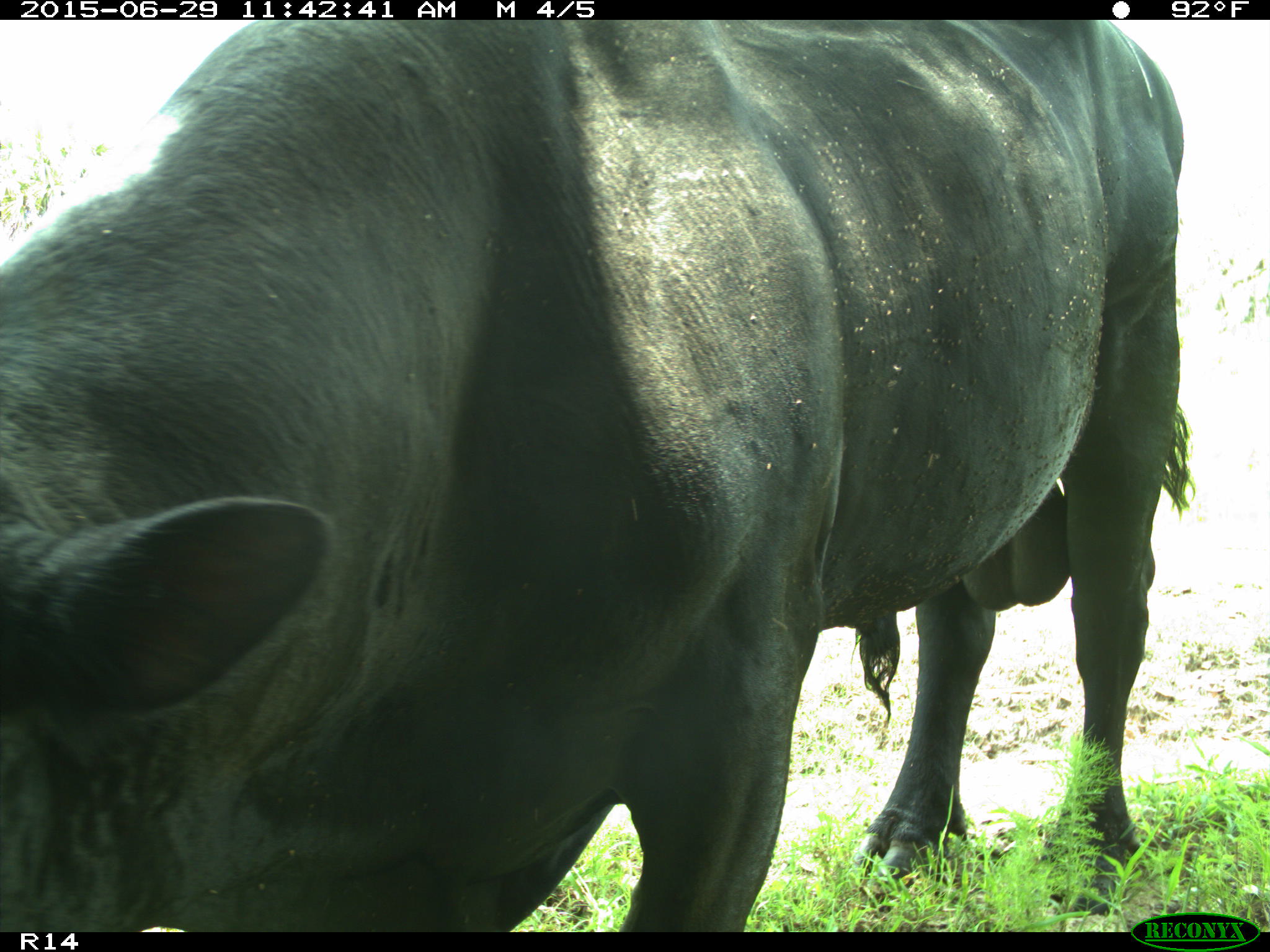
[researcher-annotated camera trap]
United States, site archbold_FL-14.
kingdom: Animalia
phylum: Chordata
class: Mammalia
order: Artiodactyla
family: Bovidae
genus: Bos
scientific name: Bos taurus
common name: domestic cow